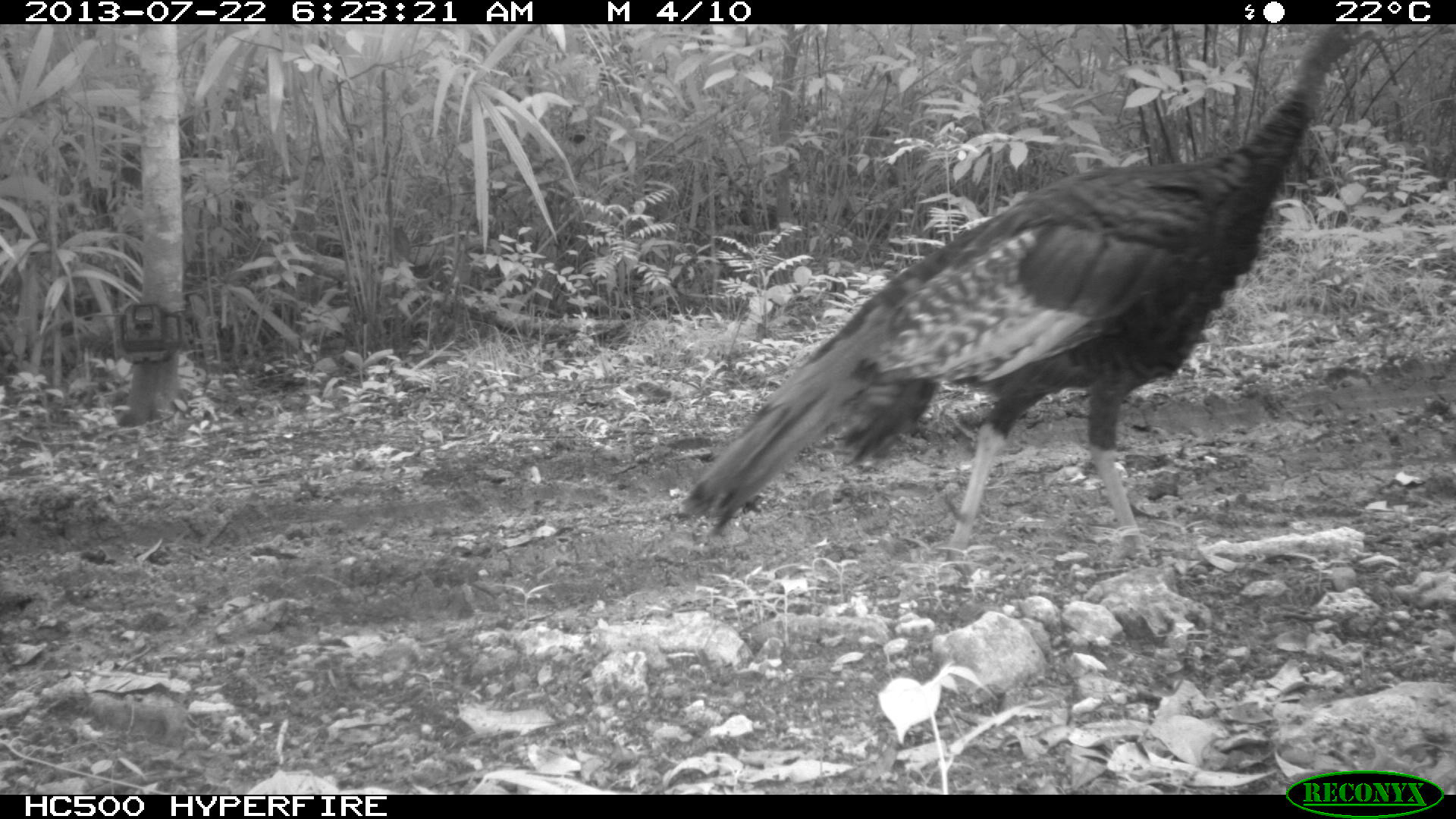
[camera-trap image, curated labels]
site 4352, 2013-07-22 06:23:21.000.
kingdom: Animalia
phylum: Chordata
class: Aves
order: Galliformes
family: Phasianidae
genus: Meleagris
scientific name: Meleagris ocellata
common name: ocellated turkey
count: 1